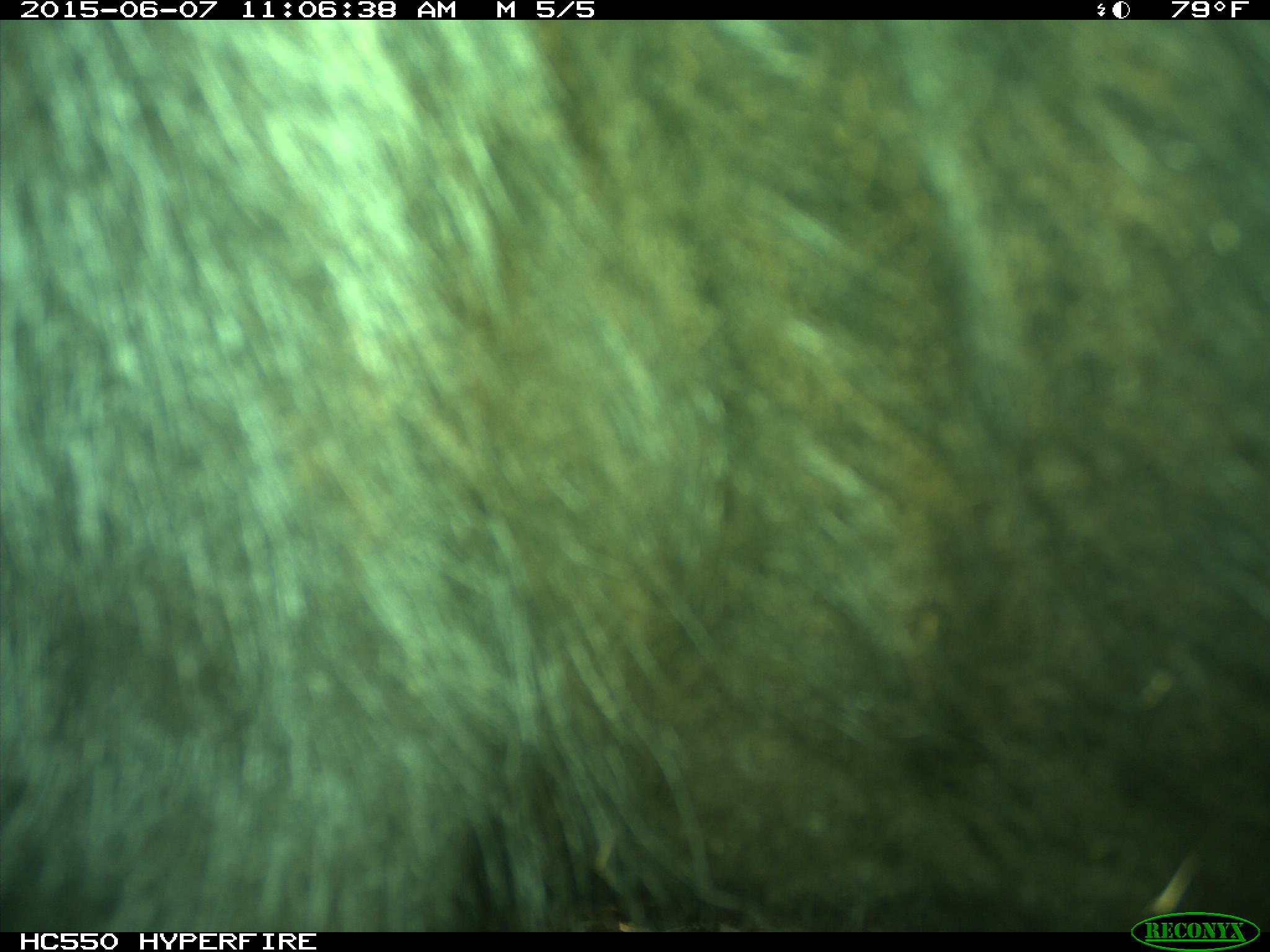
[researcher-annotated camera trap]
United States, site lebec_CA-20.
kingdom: Animalia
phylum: Chordata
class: Mammalia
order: Artiodactyla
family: Bovidae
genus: Bos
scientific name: Bos taurus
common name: domestic cow